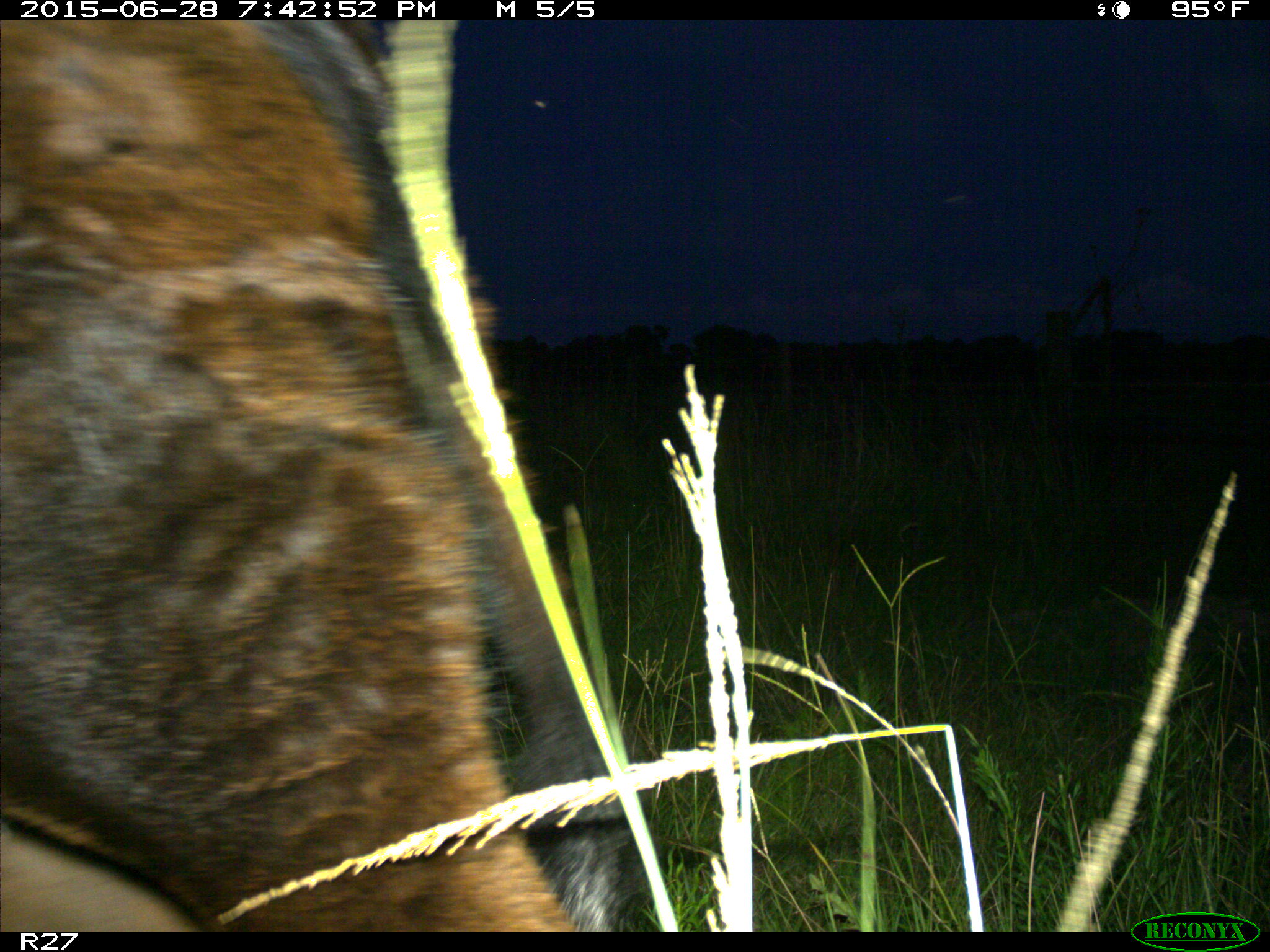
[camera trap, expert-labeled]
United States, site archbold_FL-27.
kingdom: Animalia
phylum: Chordata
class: Mammalia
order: Artiodactyla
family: Bovidae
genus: Bos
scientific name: Bos taurus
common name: domestic cow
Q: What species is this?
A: Bos taurus (domestic cow).